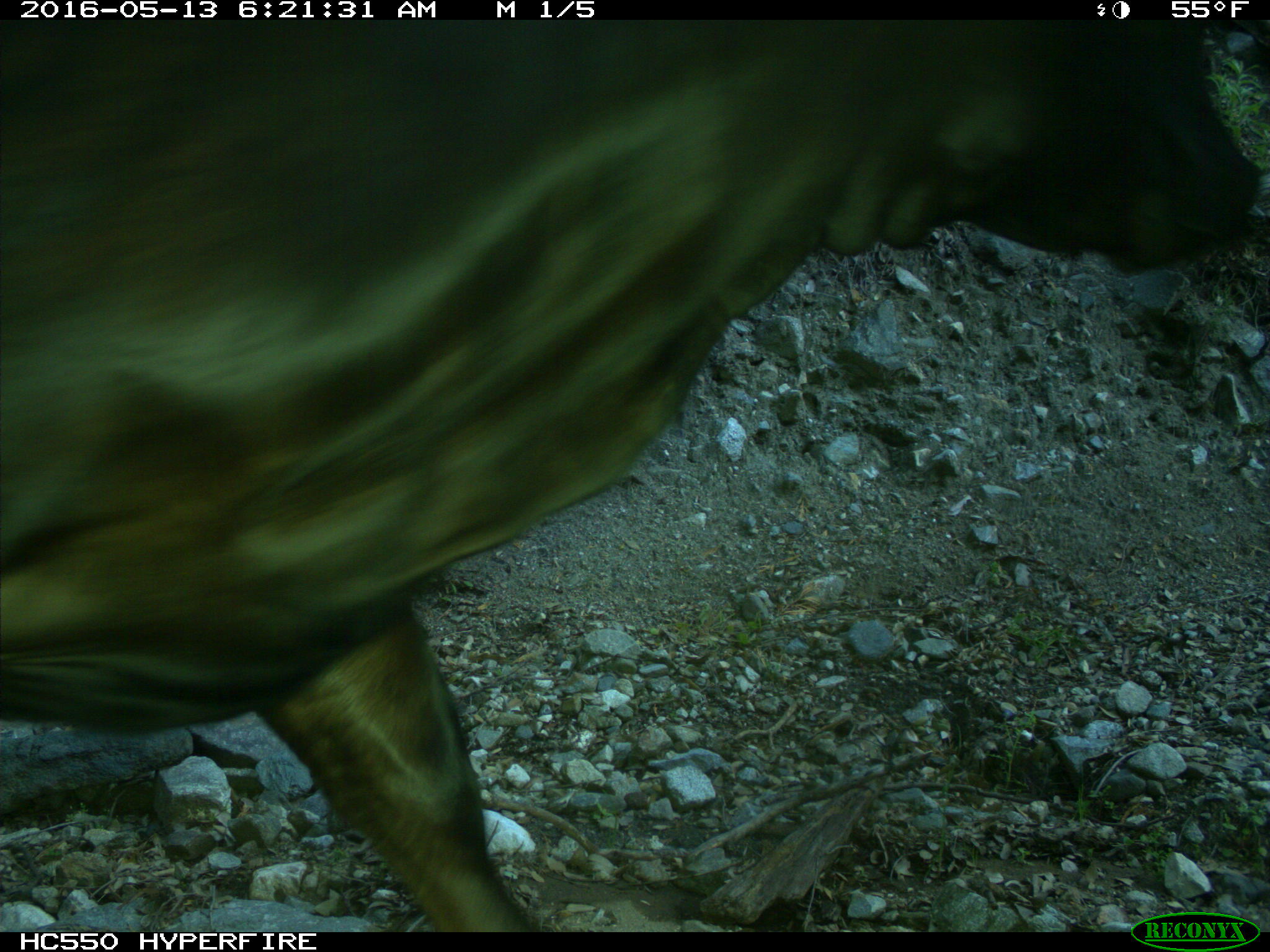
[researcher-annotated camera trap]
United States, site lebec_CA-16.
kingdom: Animalia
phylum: Chordata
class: Mammalia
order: Artiodactyla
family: Bovidae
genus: Bos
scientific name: Bos taurus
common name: domestic cow